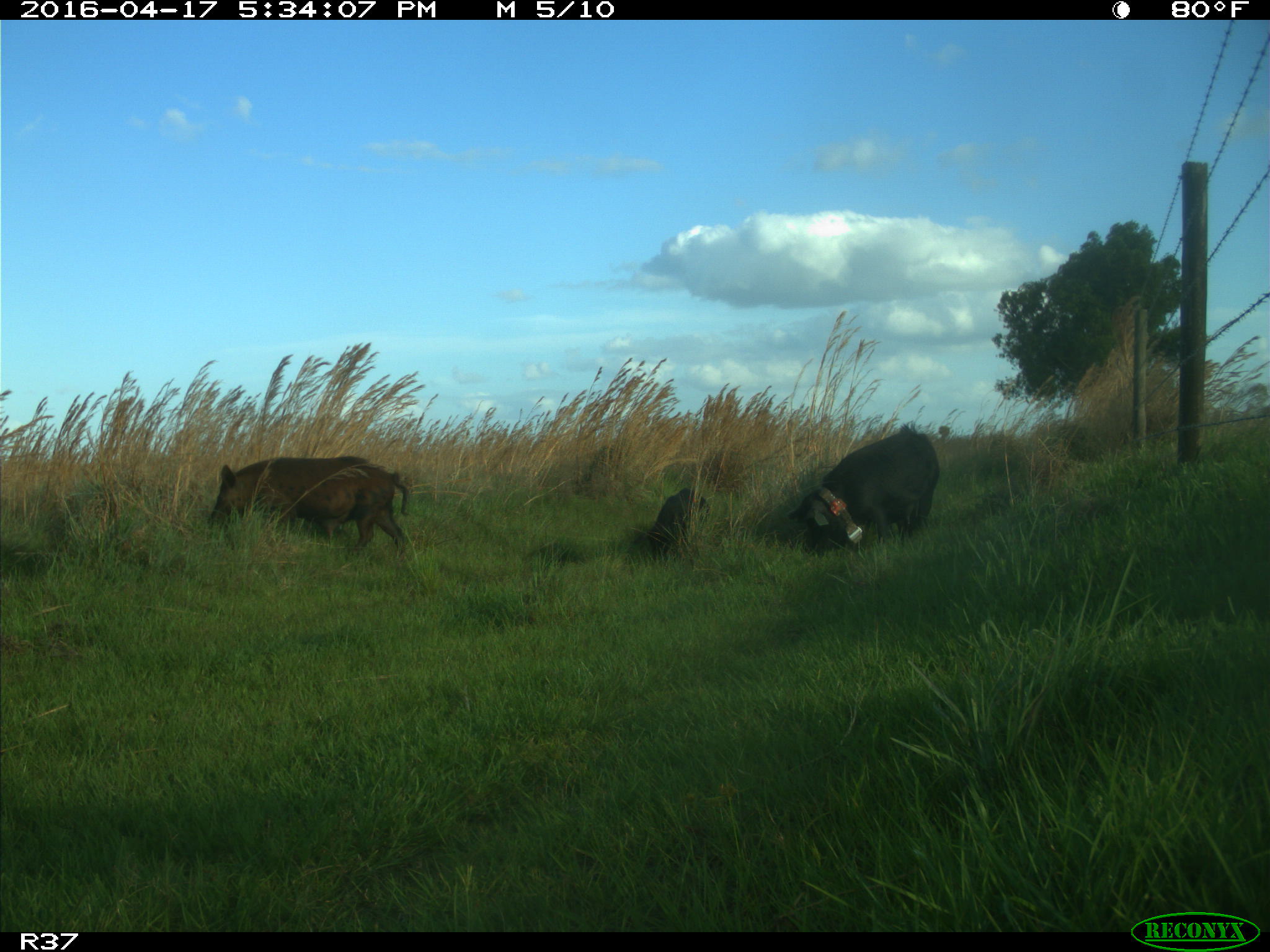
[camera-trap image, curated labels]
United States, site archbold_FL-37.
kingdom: Animalia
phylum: Chordata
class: Mammalia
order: Artiodactyla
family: Suidae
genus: Sus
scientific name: Sus scrofa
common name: wild boar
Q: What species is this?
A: Sus scrofa (wild boar).